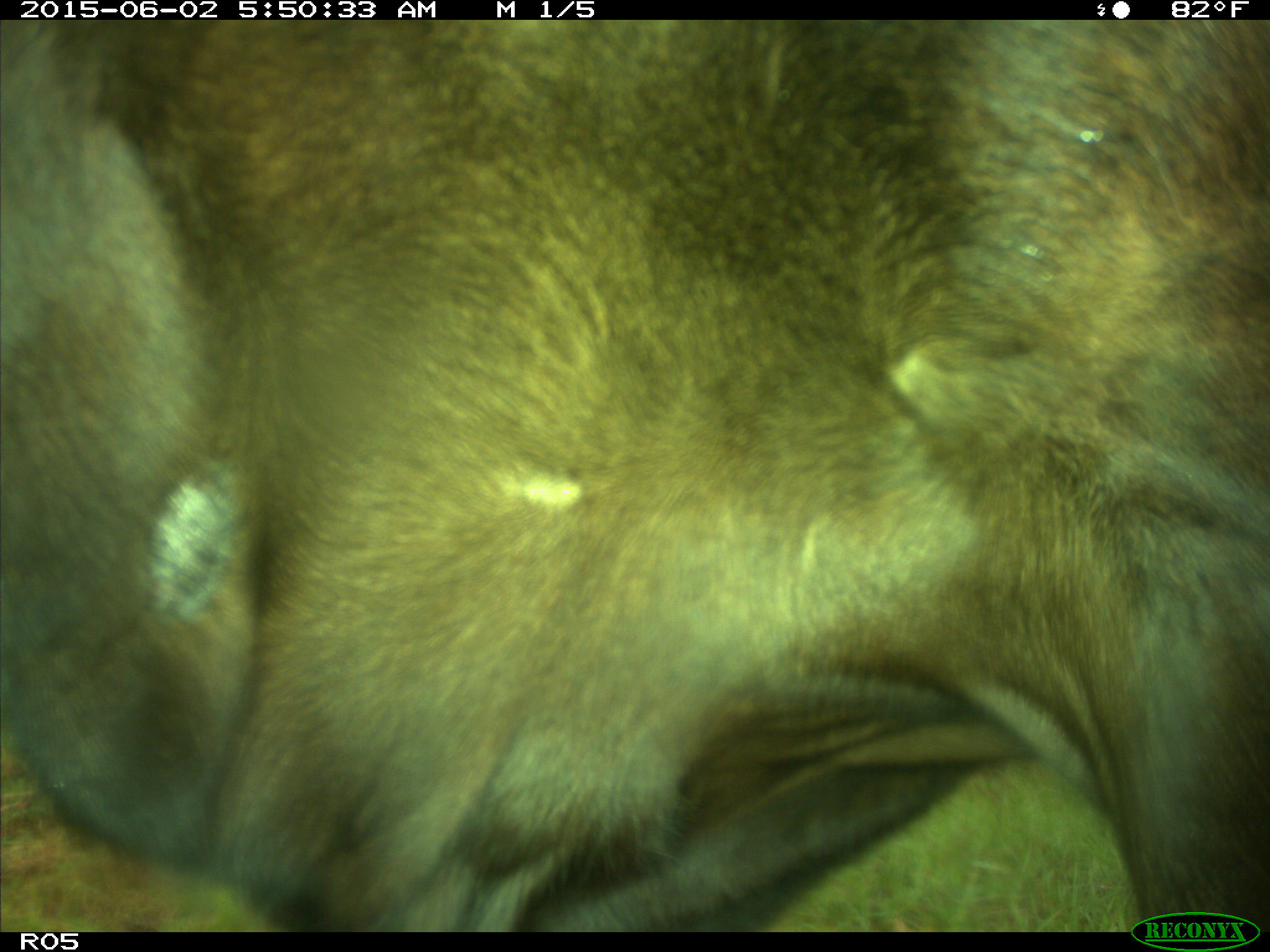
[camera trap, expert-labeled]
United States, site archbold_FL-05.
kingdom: Animalia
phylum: Chordata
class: Mammalia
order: Artiodactyla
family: Bovidae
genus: Bos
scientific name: Bos taurus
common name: domestic cow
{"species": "Bos taurus (domestic cow)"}